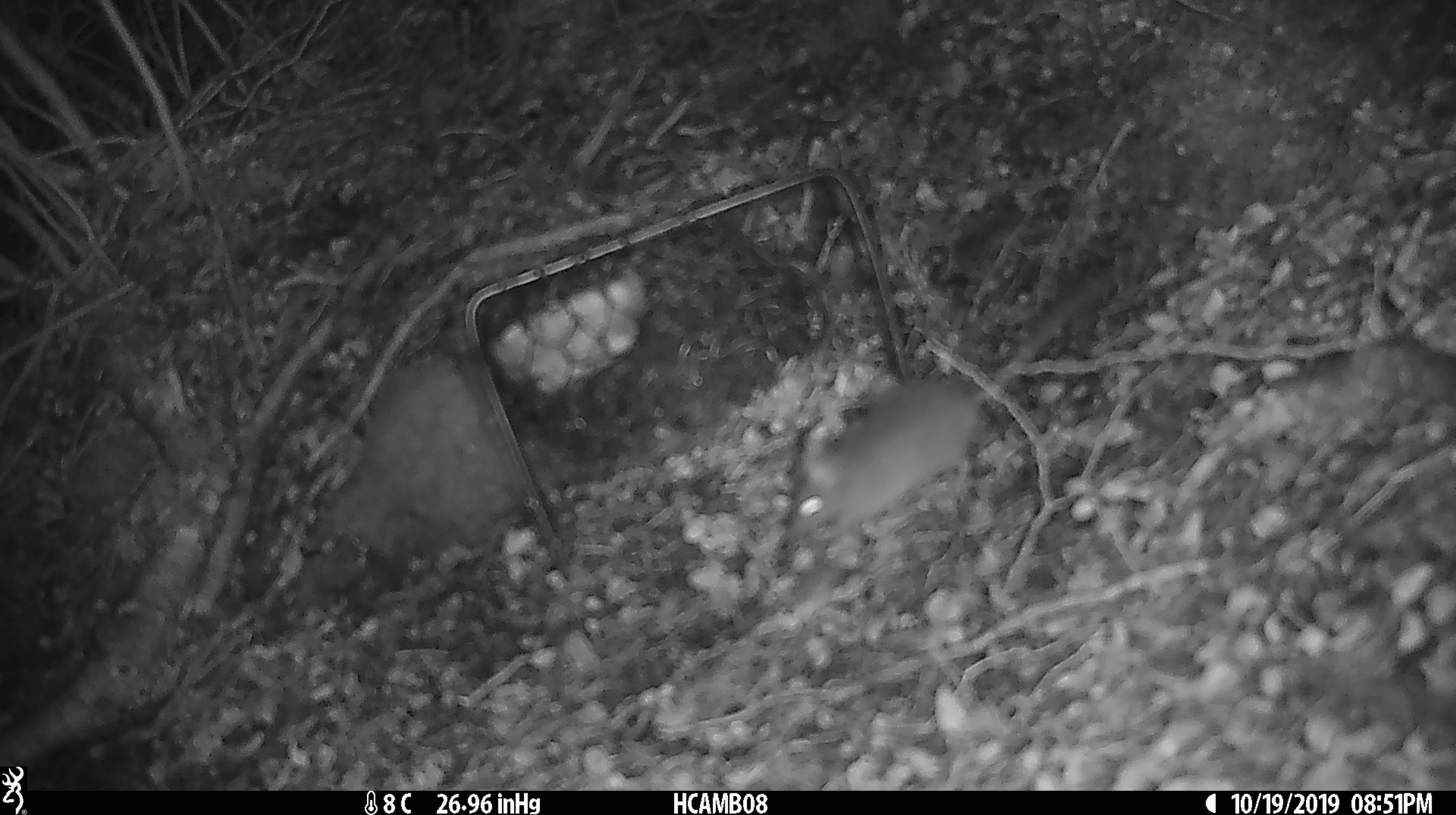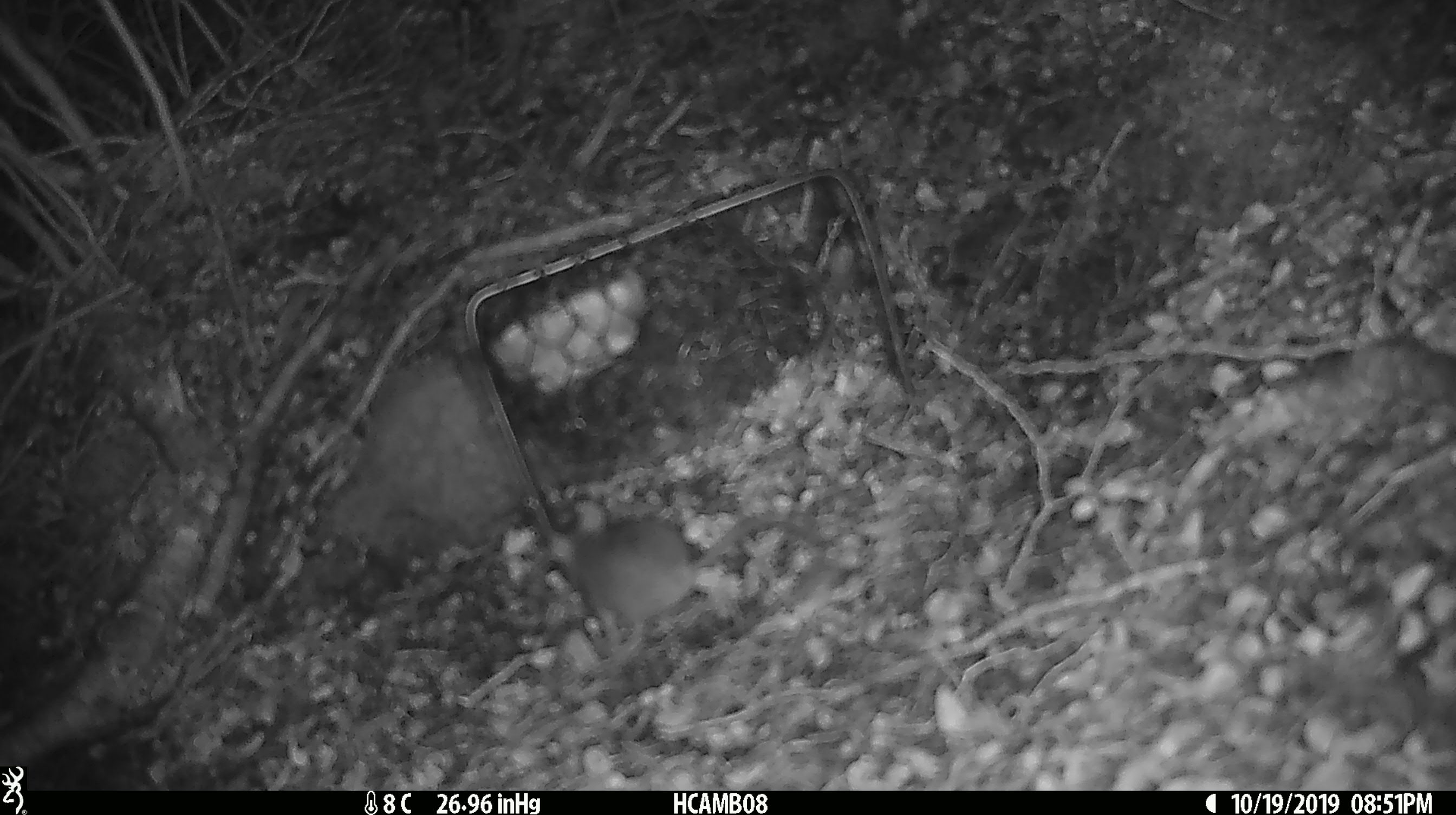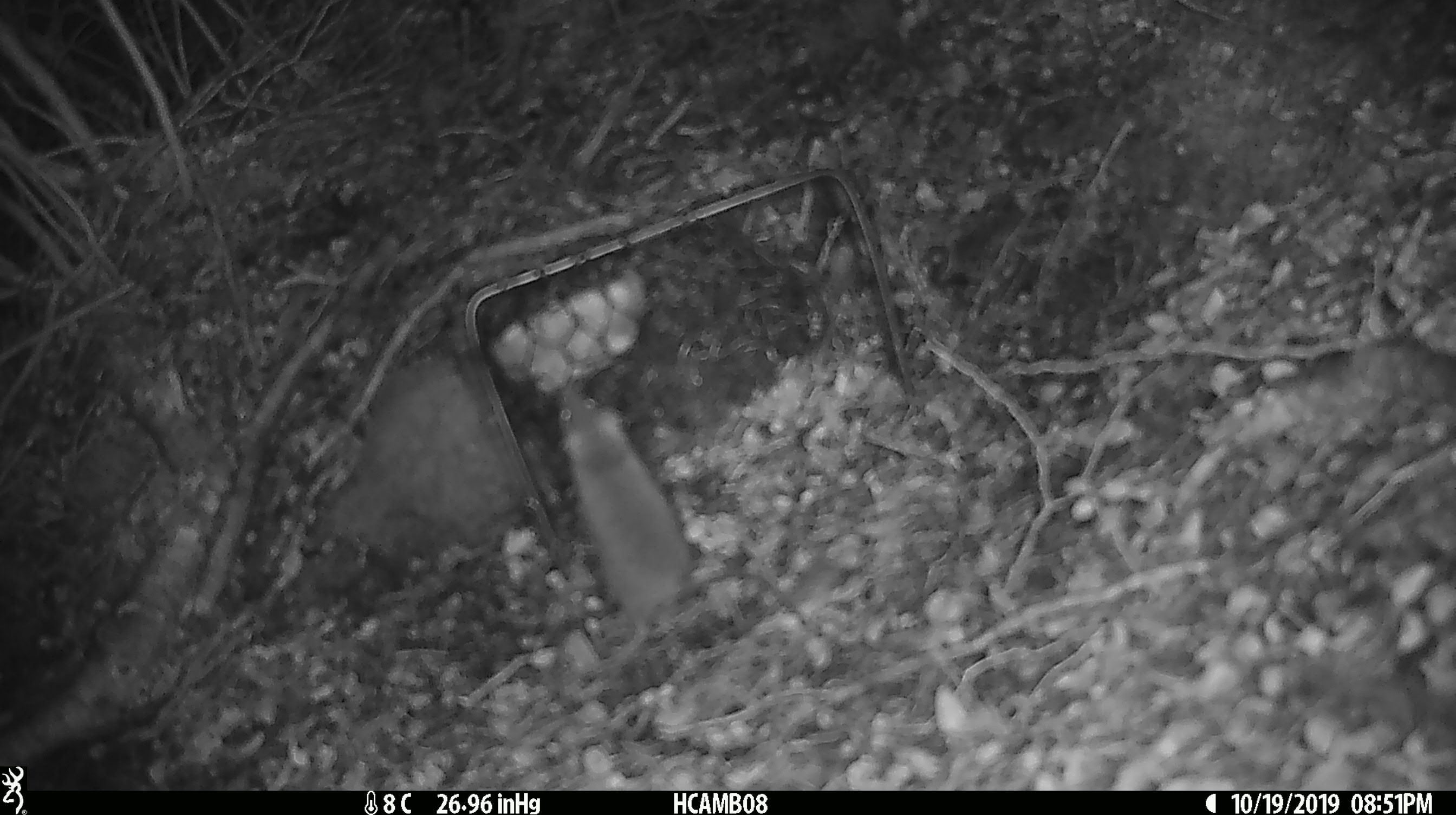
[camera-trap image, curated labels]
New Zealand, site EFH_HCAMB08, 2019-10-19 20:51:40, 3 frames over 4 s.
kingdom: Animalia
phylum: Chordata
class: Mammalia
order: Rodentia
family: Muridae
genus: Mus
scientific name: Mus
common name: mouse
Mouse (Mus).